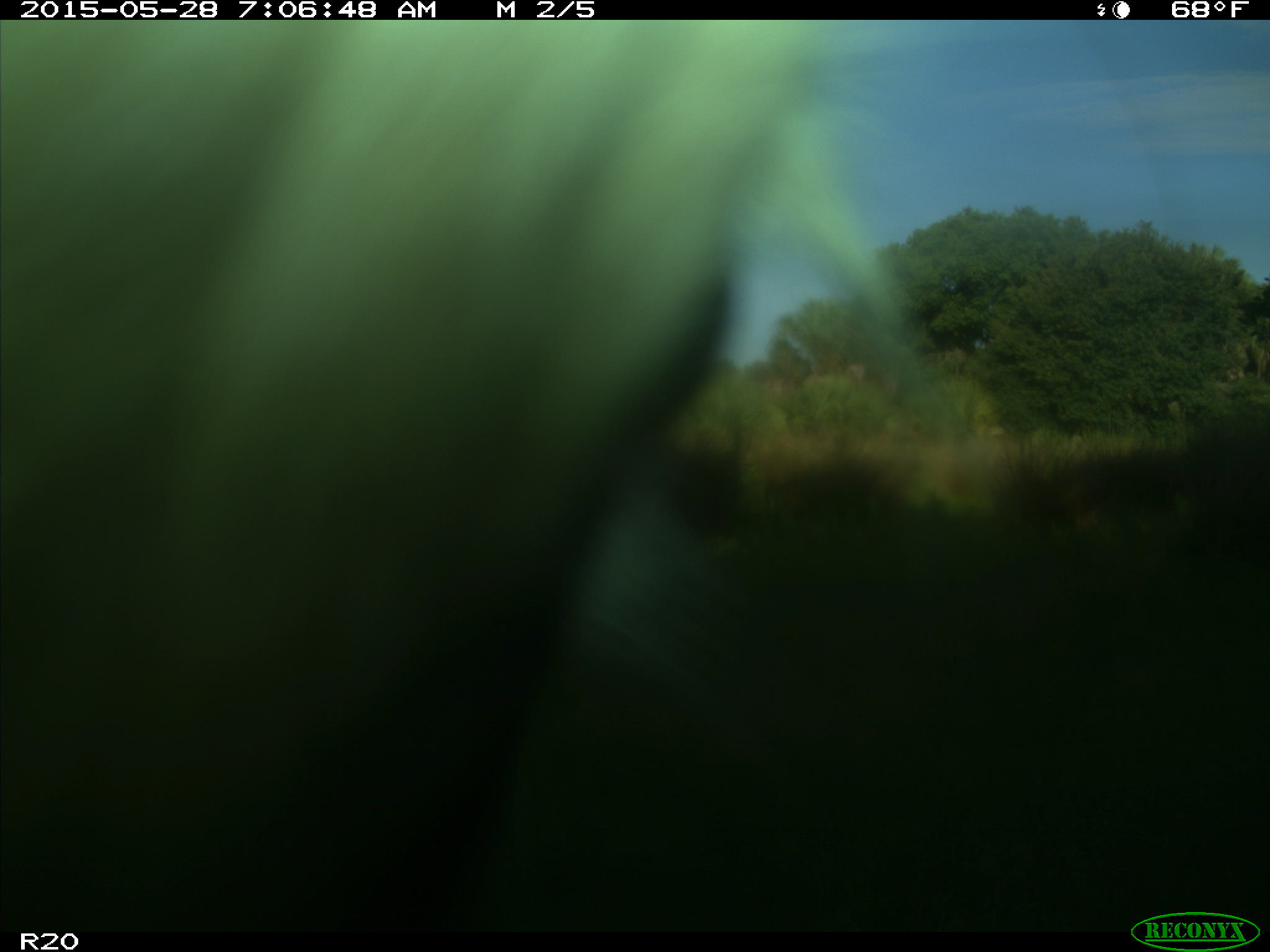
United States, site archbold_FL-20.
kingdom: Animalia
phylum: Chordata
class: Mammalia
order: Artiodactyla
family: Bovidae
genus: Bos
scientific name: Bos taurus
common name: domestic cow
Bos taurus (domestic cow).